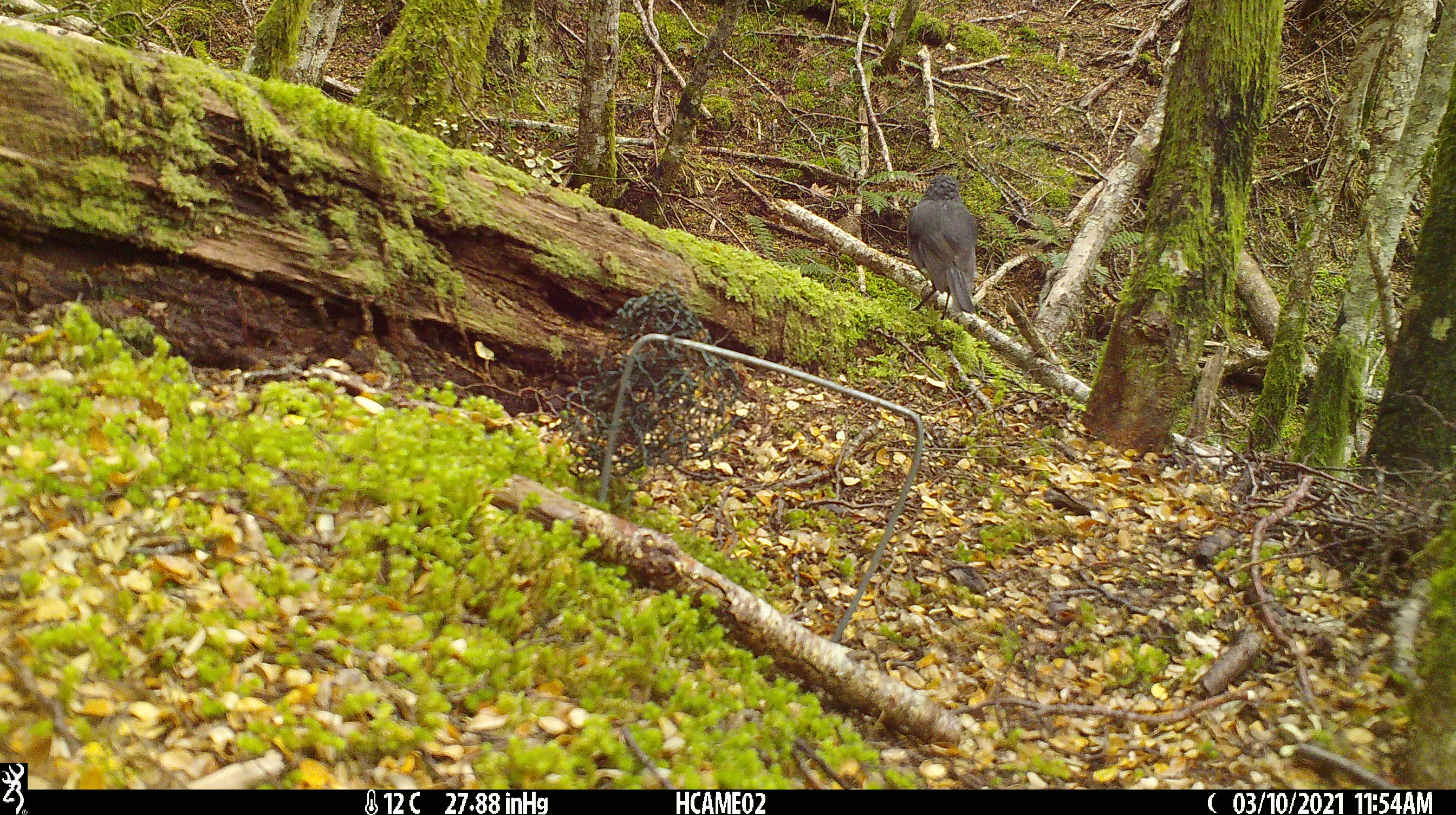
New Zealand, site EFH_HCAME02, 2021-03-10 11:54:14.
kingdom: Animalia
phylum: Chordata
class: Aves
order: Passeriformes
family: Petroicidae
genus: Petroica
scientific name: Petroica australis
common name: new zealand robin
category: robin